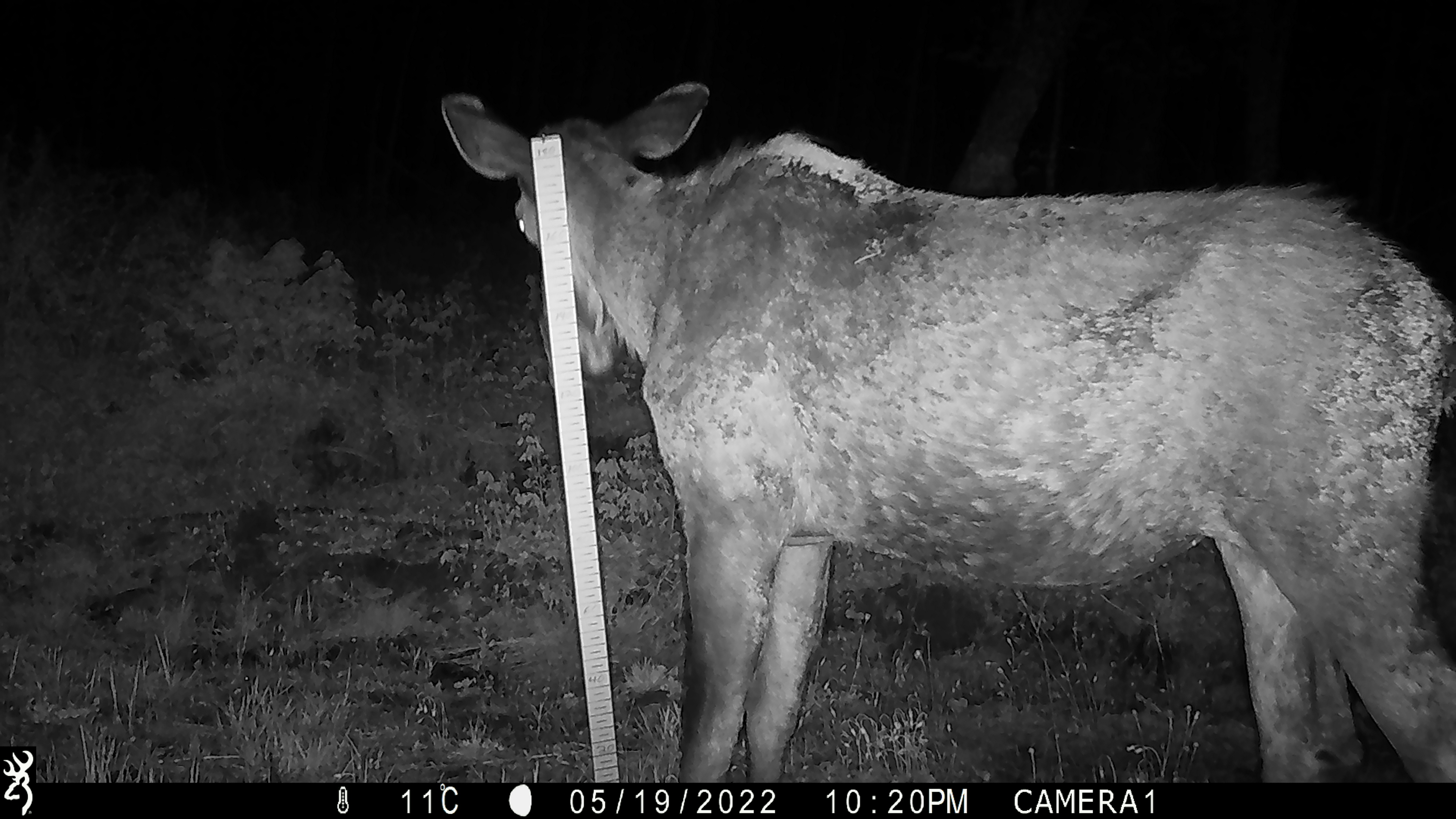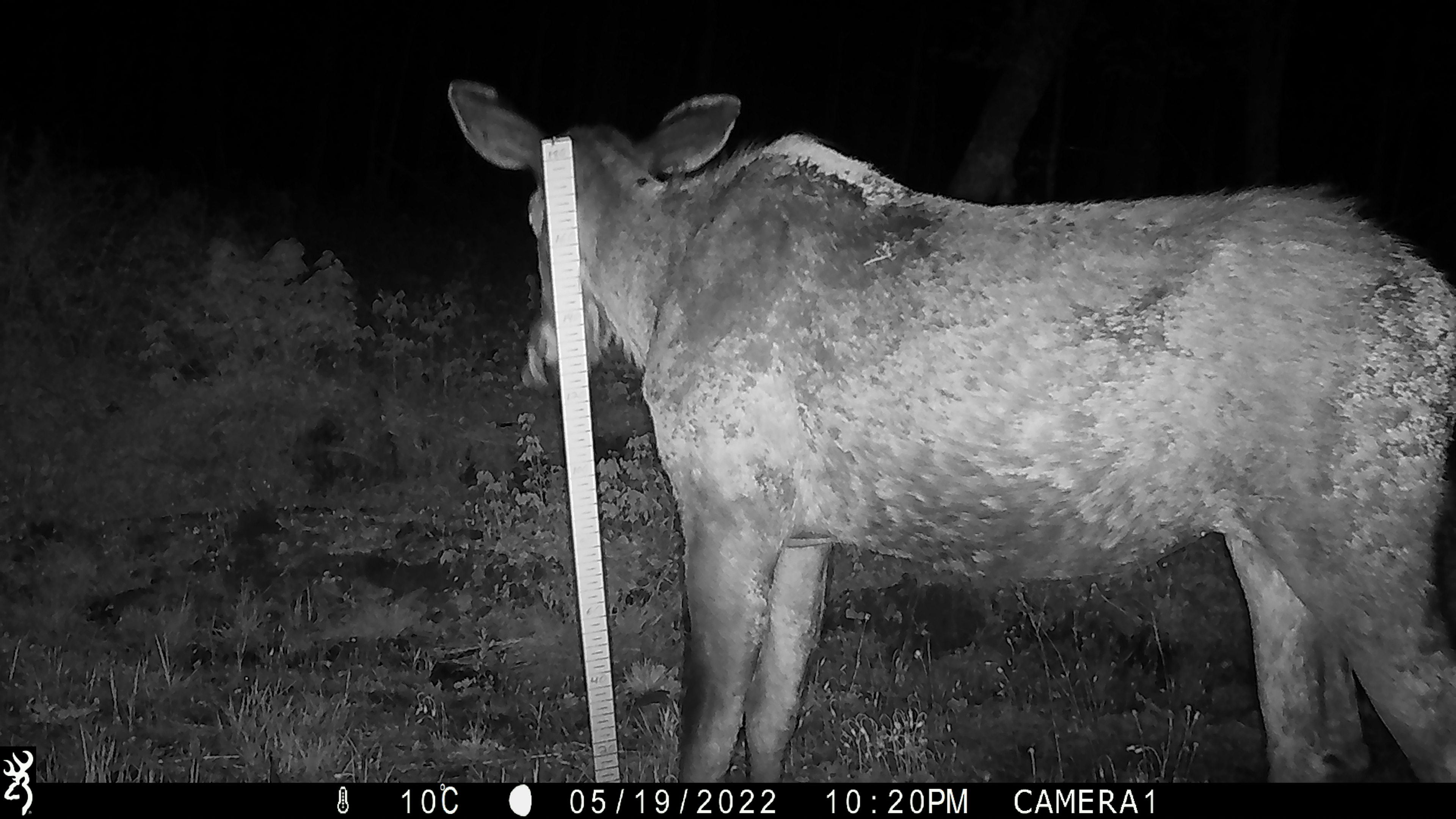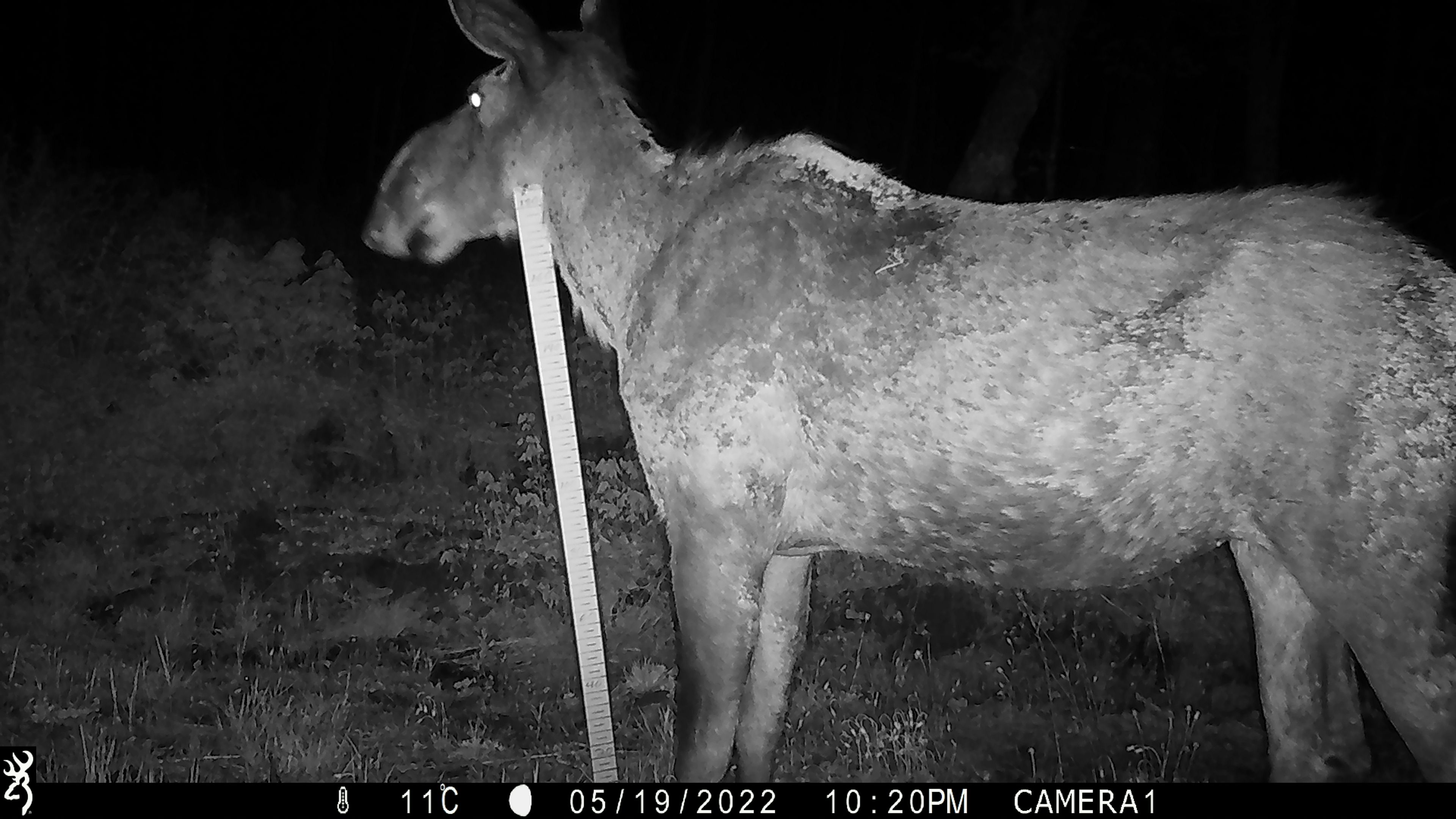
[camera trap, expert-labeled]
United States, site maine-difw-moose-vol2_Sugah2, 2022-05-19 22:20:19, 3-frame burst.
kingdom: Animalia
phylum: Chordata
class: Mammalia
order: Artiodactyla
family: Cervidae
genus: Alces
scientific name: Alces alces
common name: moose